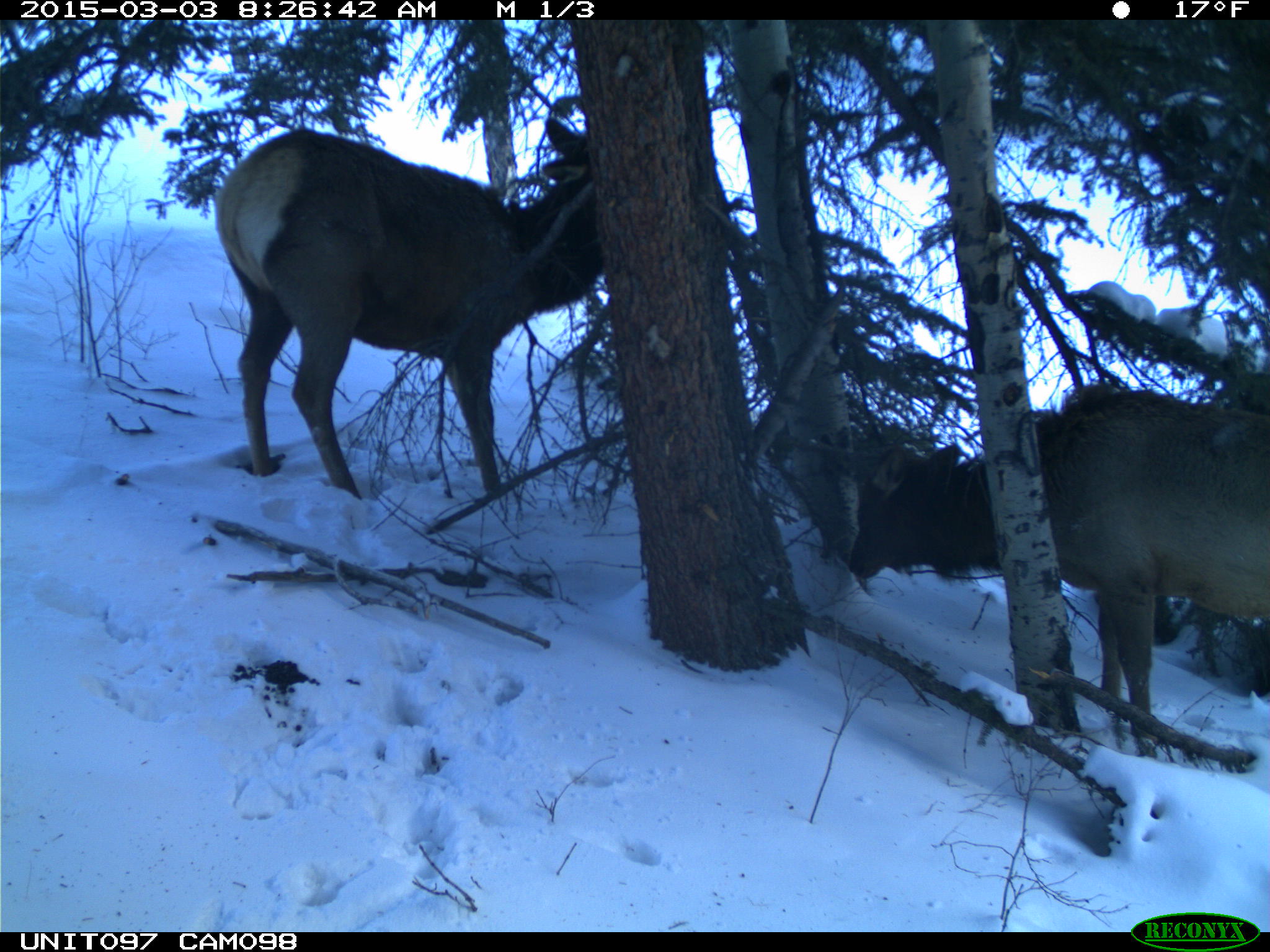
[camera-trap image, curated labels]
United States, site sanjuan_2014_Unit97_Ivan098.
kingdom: Animalia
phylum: Chordata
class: Mammalia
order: Artiodactyla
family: Cervidae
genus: Cervus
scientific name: Cervus elaphus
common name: red deer